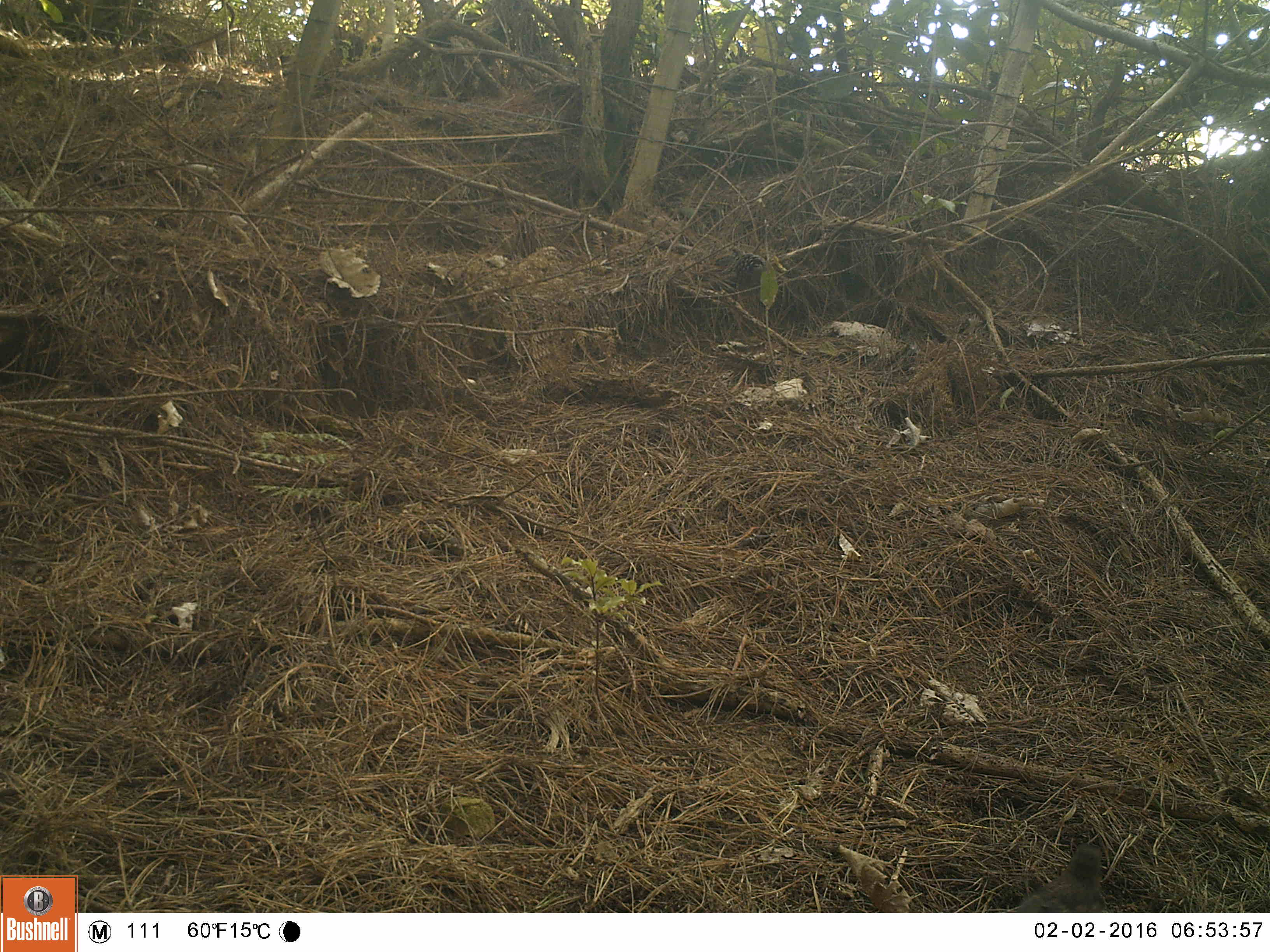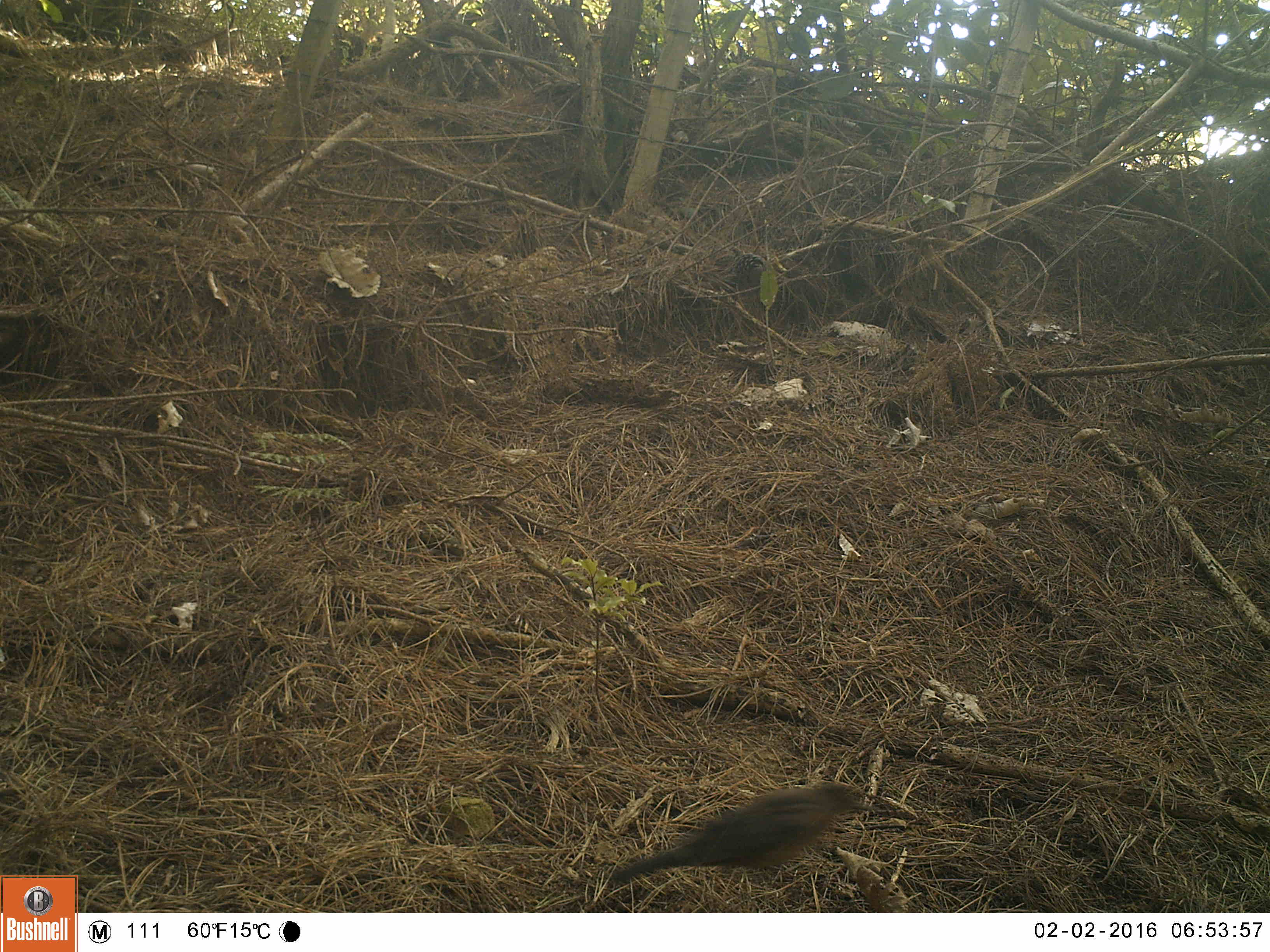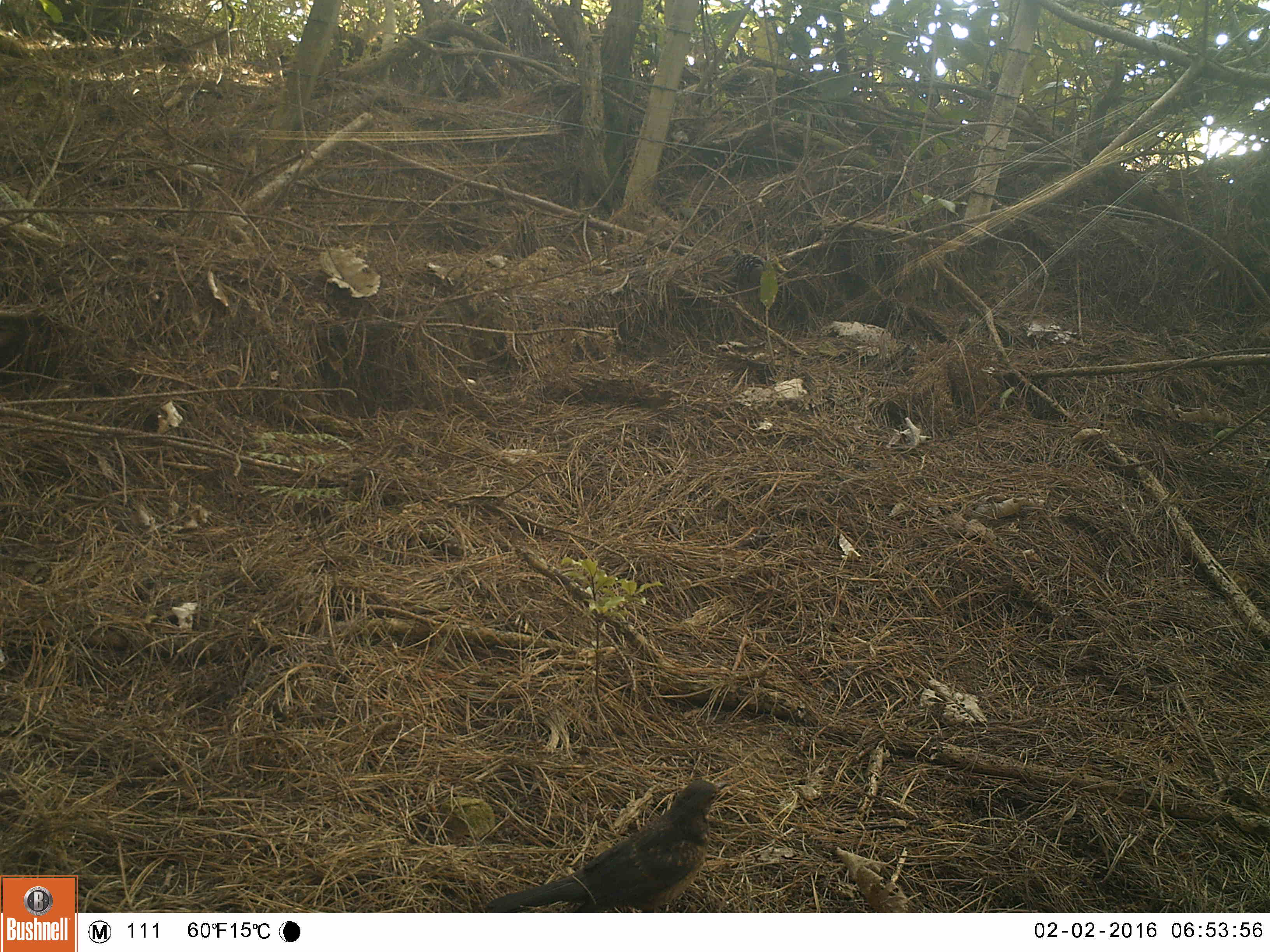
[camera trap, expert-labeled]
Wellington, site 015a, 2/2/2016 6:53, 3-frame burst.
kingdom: Animalia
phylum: Chordata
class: Aves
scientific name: Aves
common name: bird